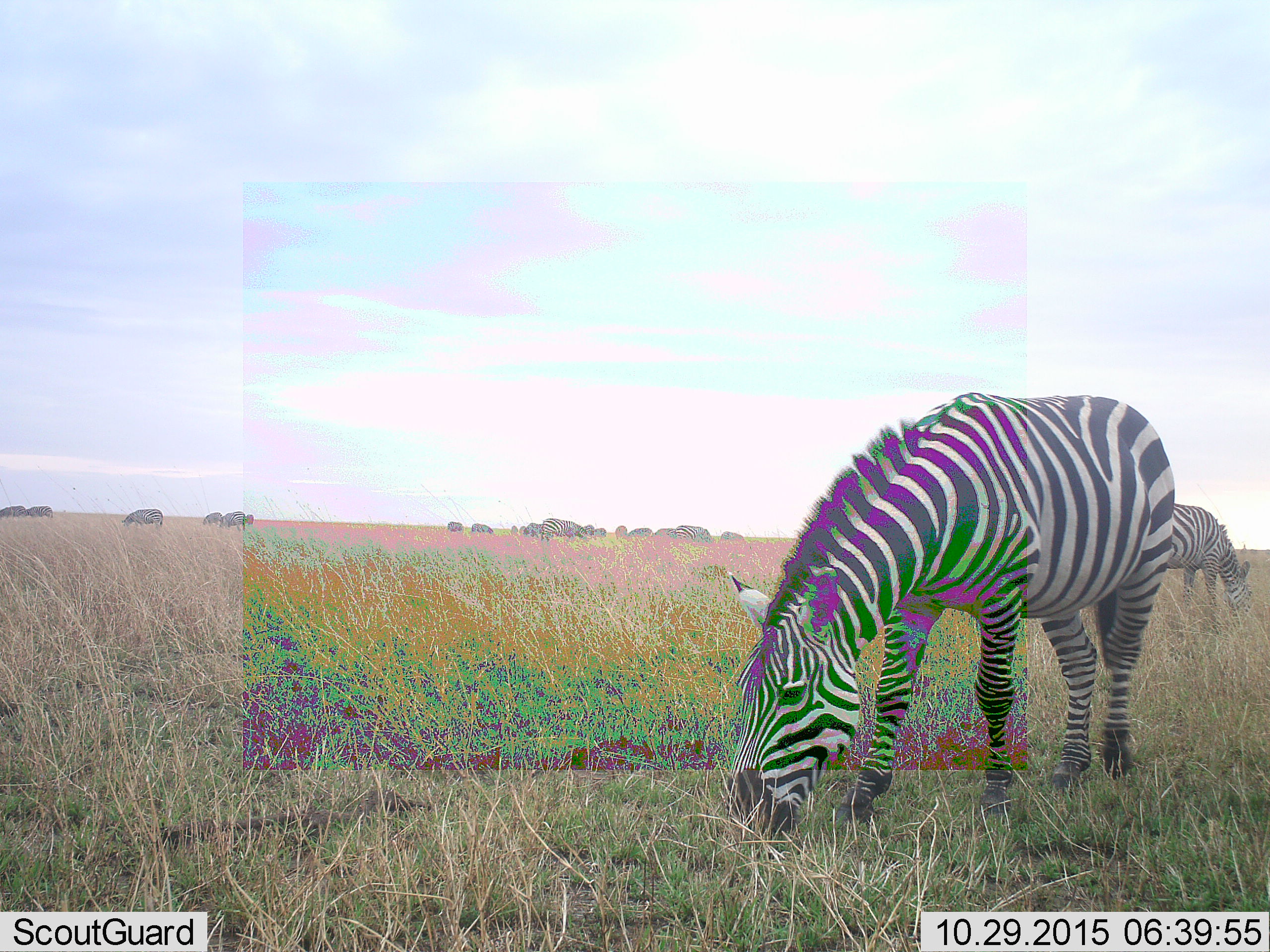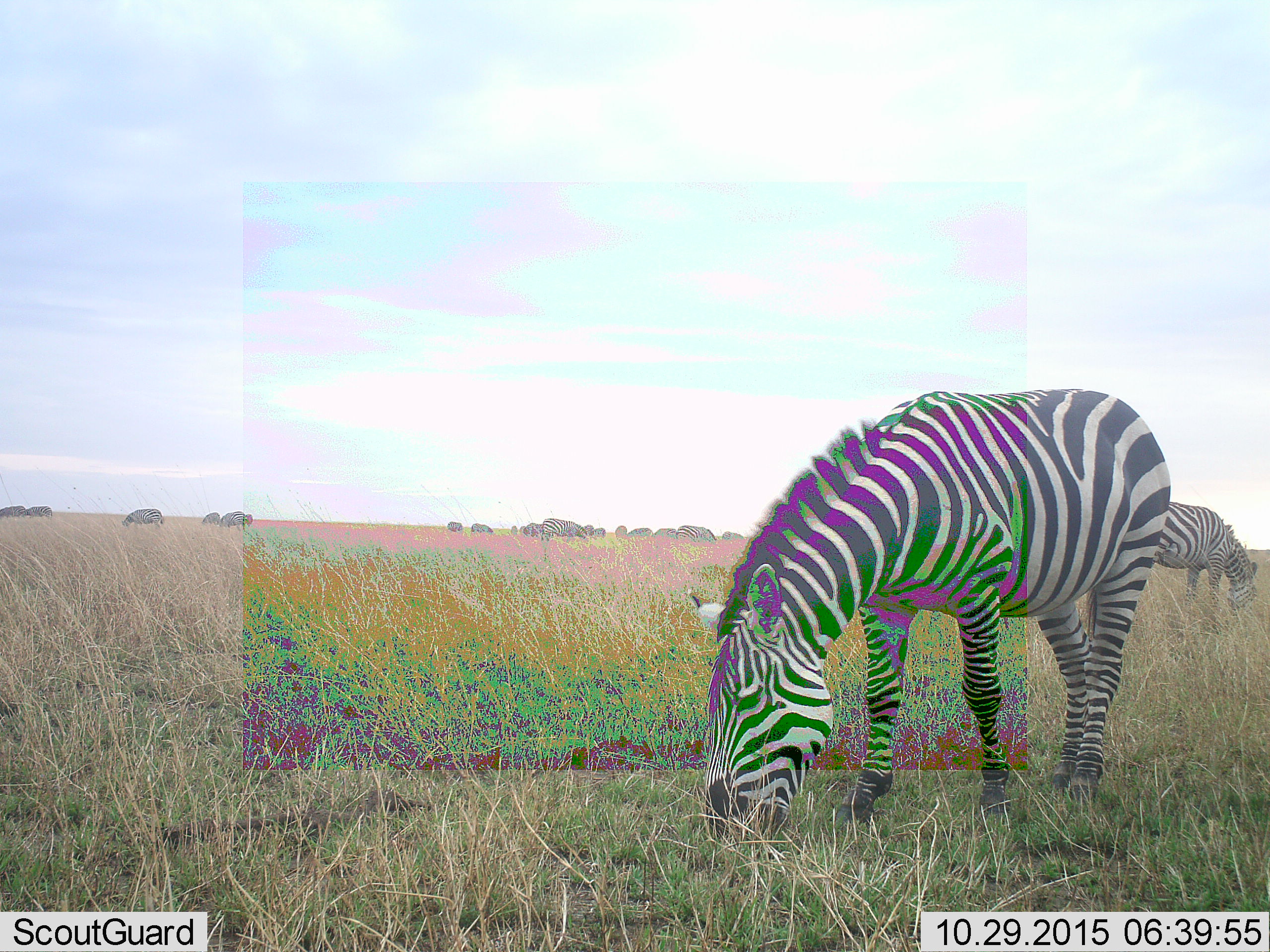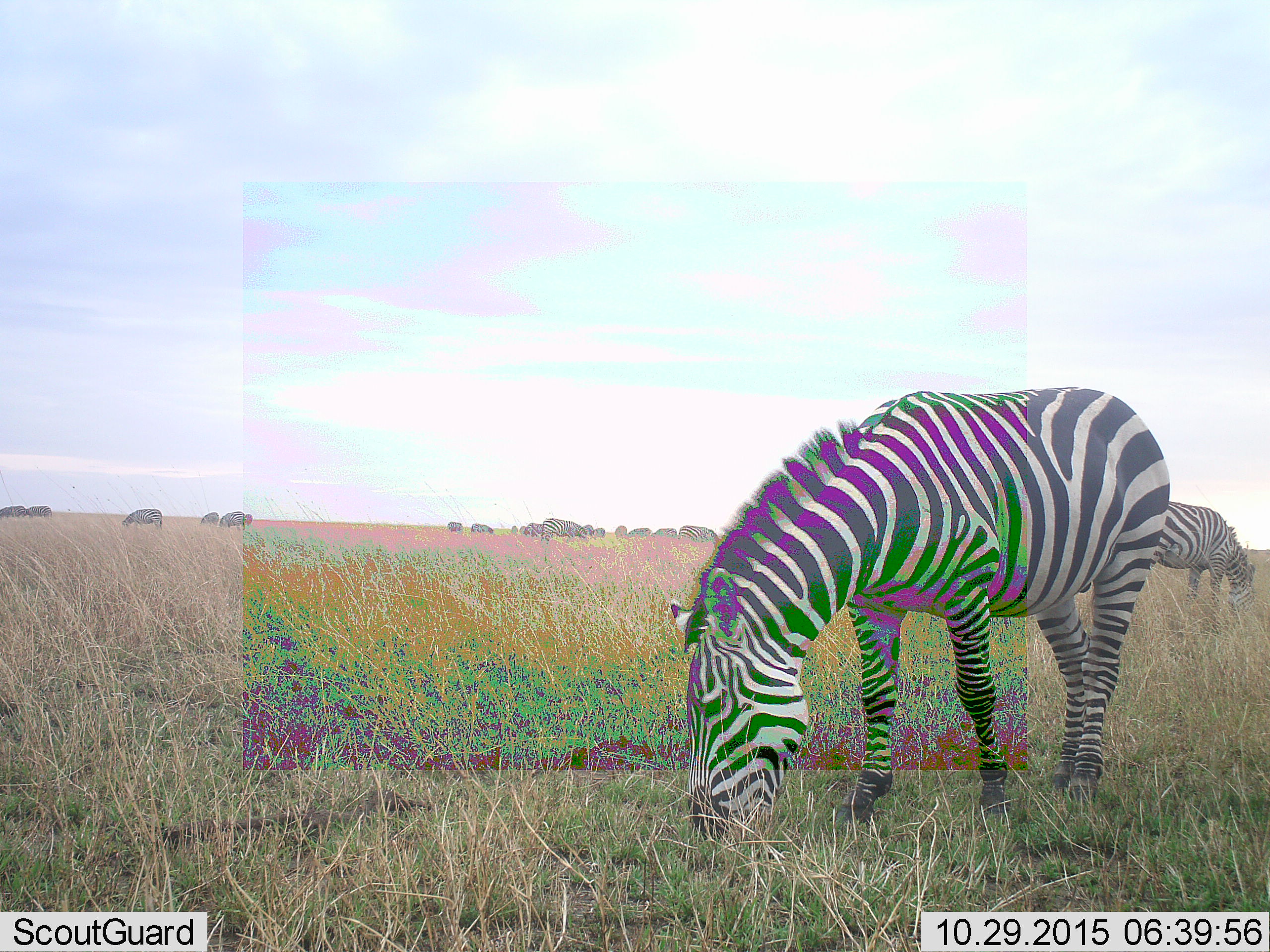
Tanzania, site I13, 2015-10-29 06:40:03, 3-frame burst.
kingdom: Animalia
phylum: Chordata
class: Mammalia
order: Perissodactyla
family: Equidae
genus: Equus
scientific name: Equus quagga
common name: plains zebra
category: zebra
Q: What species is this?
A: Zebra (plains zebra) (Equus quagga).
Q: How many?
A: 11-50.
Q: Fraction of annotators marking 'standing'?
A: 0%.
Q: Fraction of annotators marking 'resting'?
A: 0%.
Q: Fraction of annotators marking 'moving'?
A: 22%.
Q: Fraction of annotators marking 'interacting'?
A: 0%.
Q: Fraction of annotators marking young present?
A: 11%.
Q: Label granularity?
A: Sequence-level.